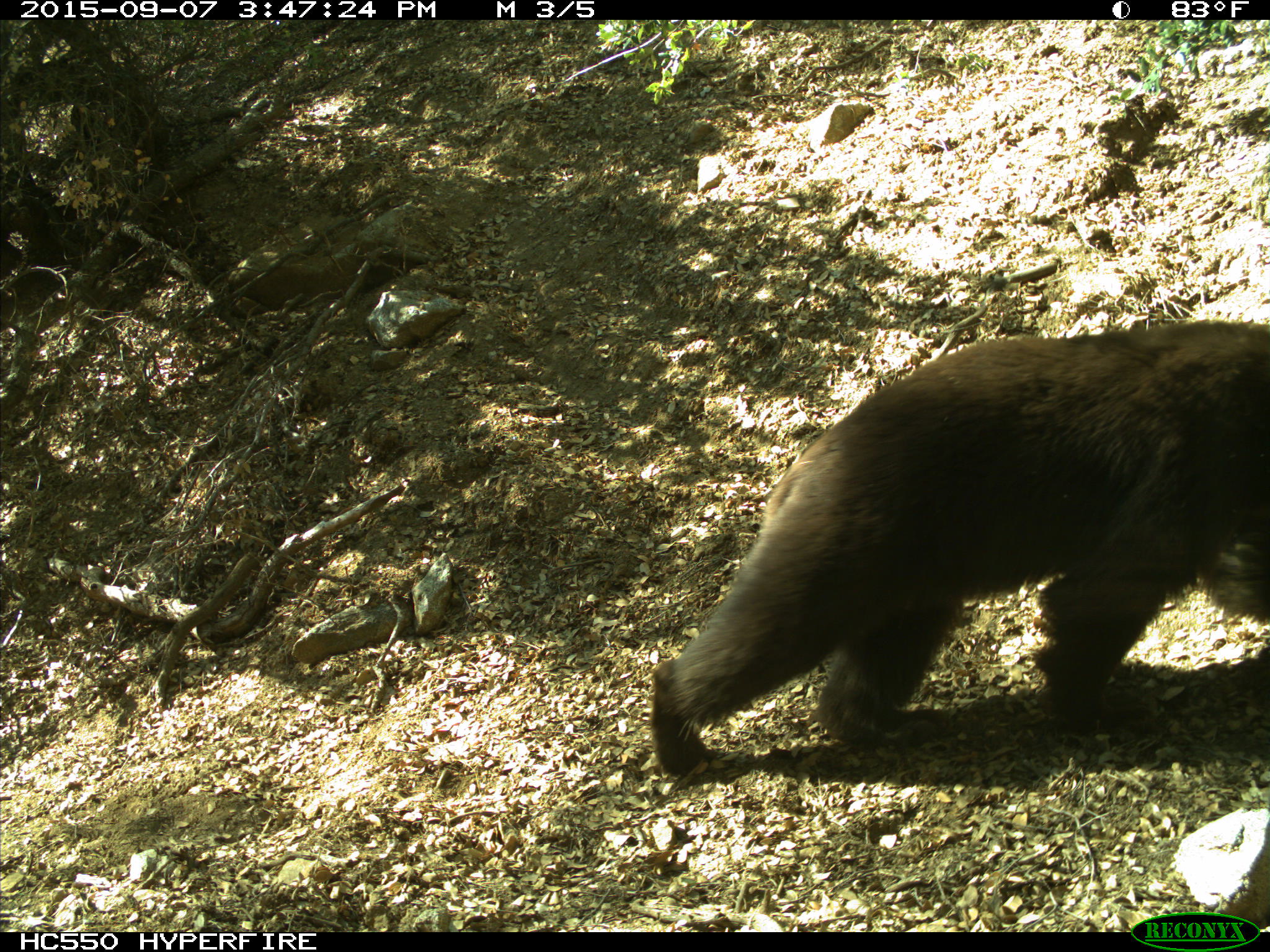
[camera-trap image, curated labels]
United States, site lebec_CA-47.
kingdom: Animalia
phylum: Chordata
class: Mammalia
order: Carnivora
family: Ursidae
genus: Ursus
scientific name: Ursus americanus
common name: american black bear